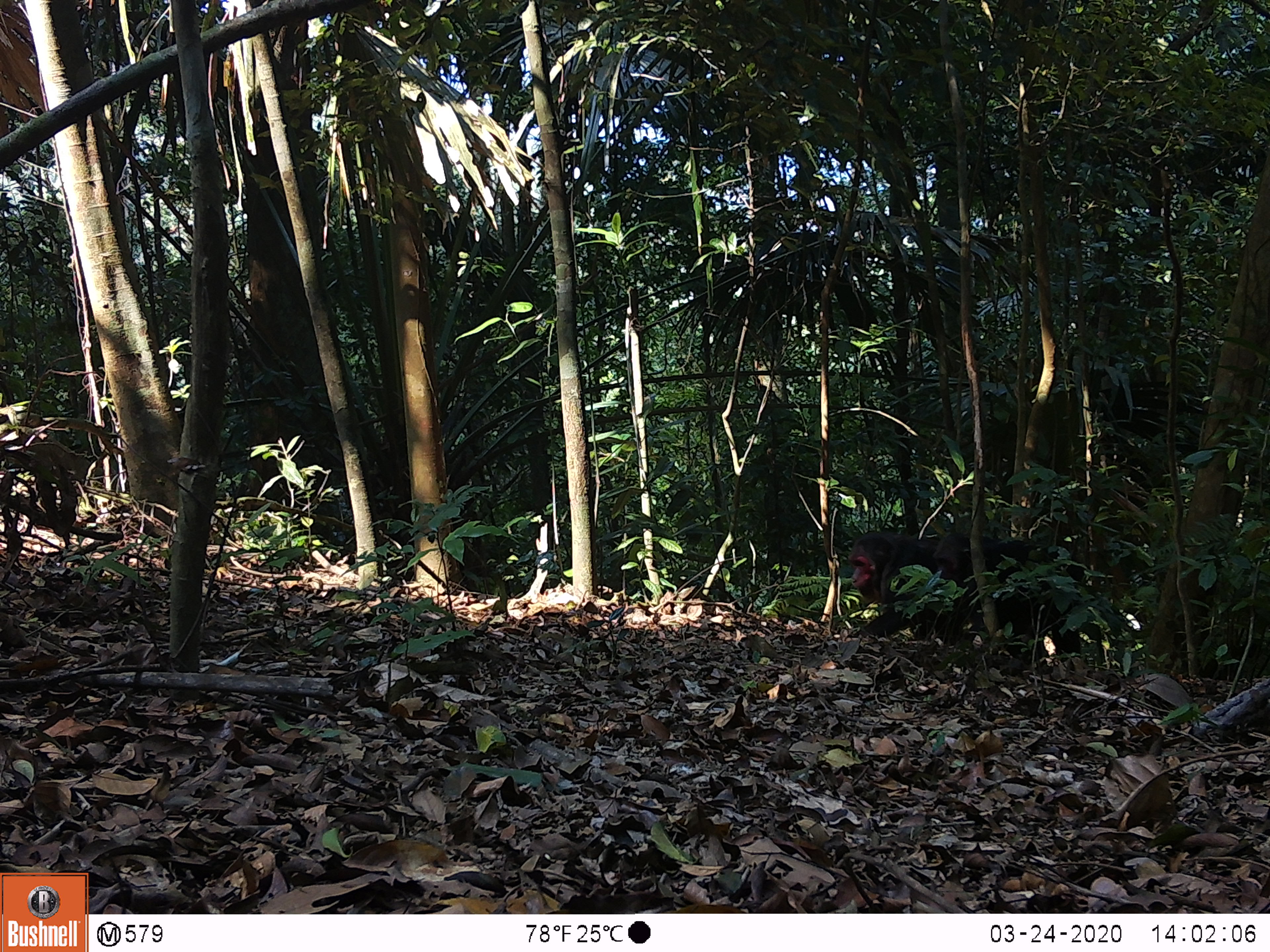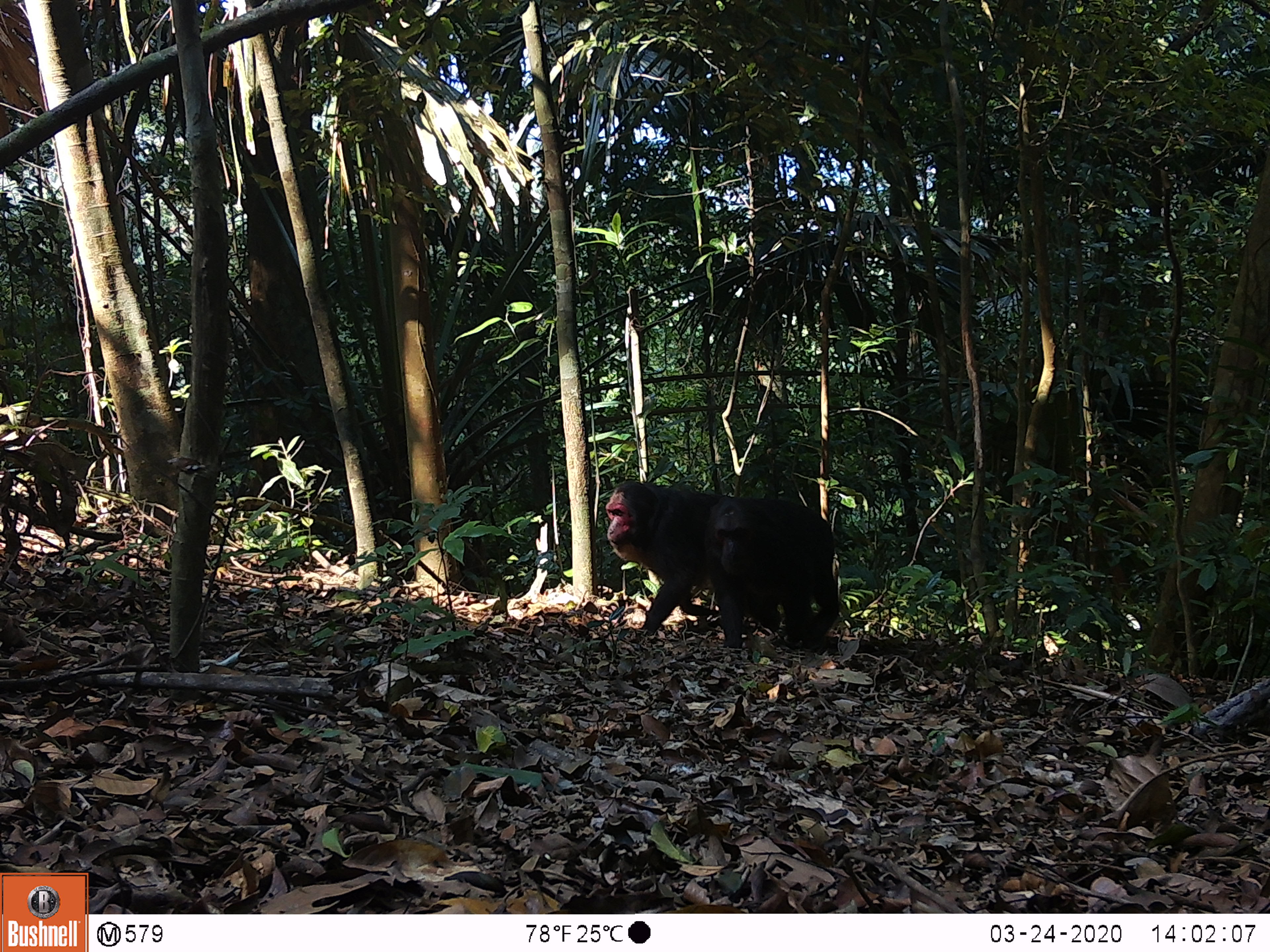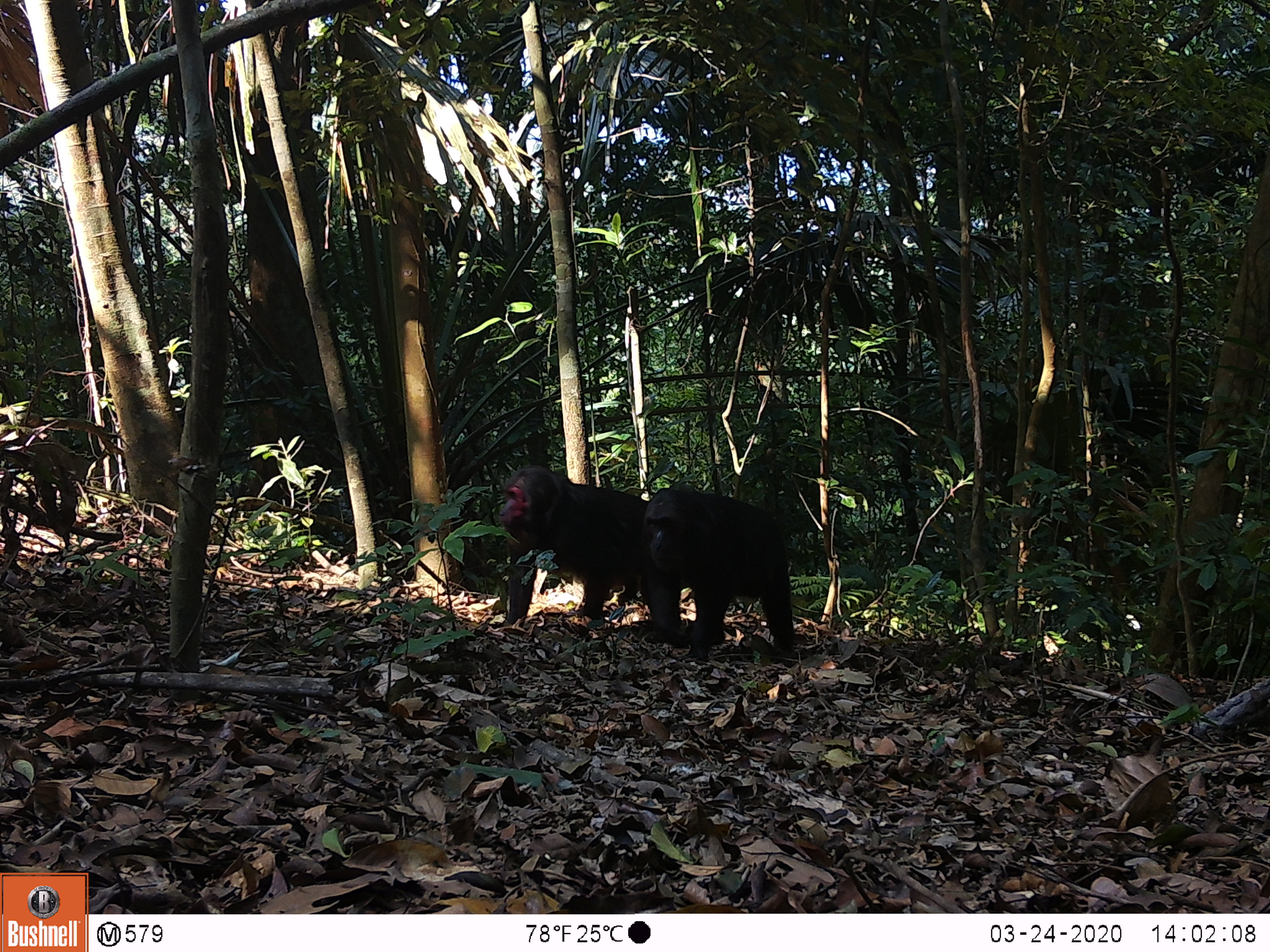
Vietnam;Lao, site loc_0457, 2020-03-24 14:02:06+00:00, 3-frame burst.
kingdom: Animalia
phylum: Chordata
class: Mammalia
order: Primates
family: Cercopithecidae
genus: Macaca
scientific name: Macaca arctoides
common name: stump-tailed macaque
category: stump tailed macaque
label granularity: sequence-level